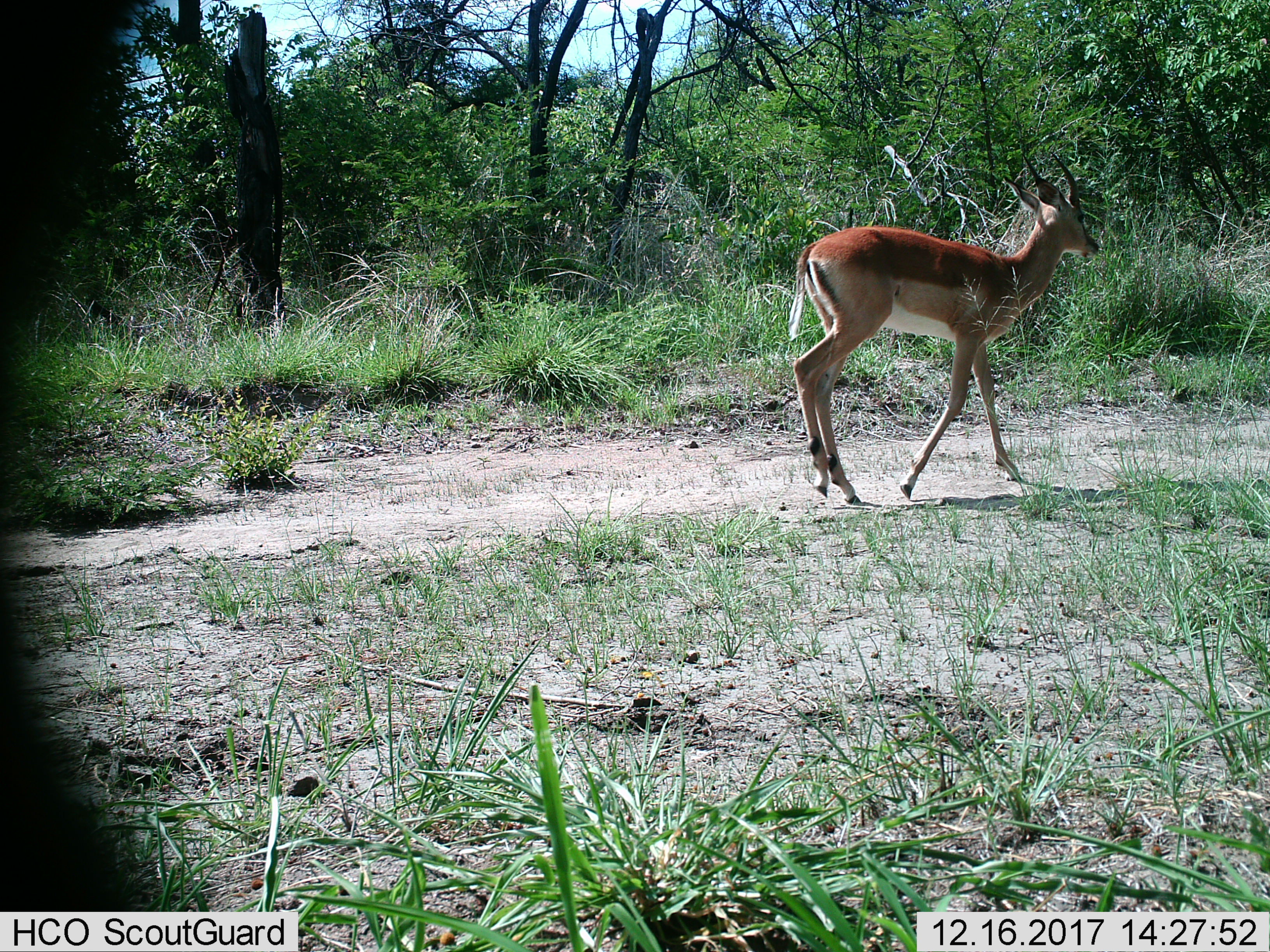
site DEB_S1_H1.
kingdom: Animalia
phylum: Chordata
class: Mammalia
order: Artiodactyla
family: Bovidae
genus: Aepyceros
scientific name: Aepyceros melampus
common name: impala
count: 1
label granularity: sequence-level